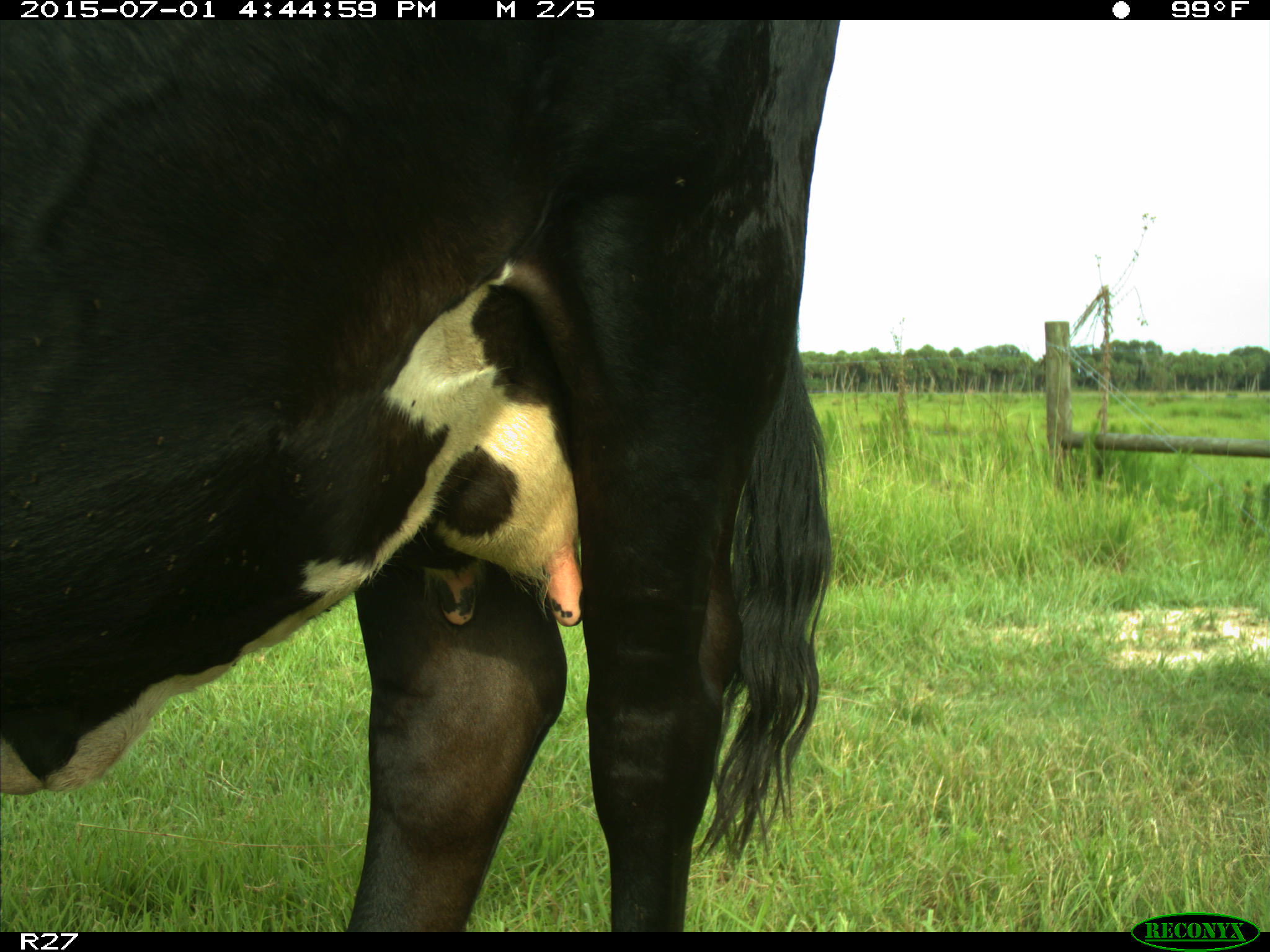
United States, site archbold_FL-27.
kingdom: Animalia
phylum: Chordata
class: Mammalia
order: Artiodactyla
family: Bovidae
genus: Bos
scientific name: Bos taurus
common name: domestic cow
Bos taurus (domestic cow).